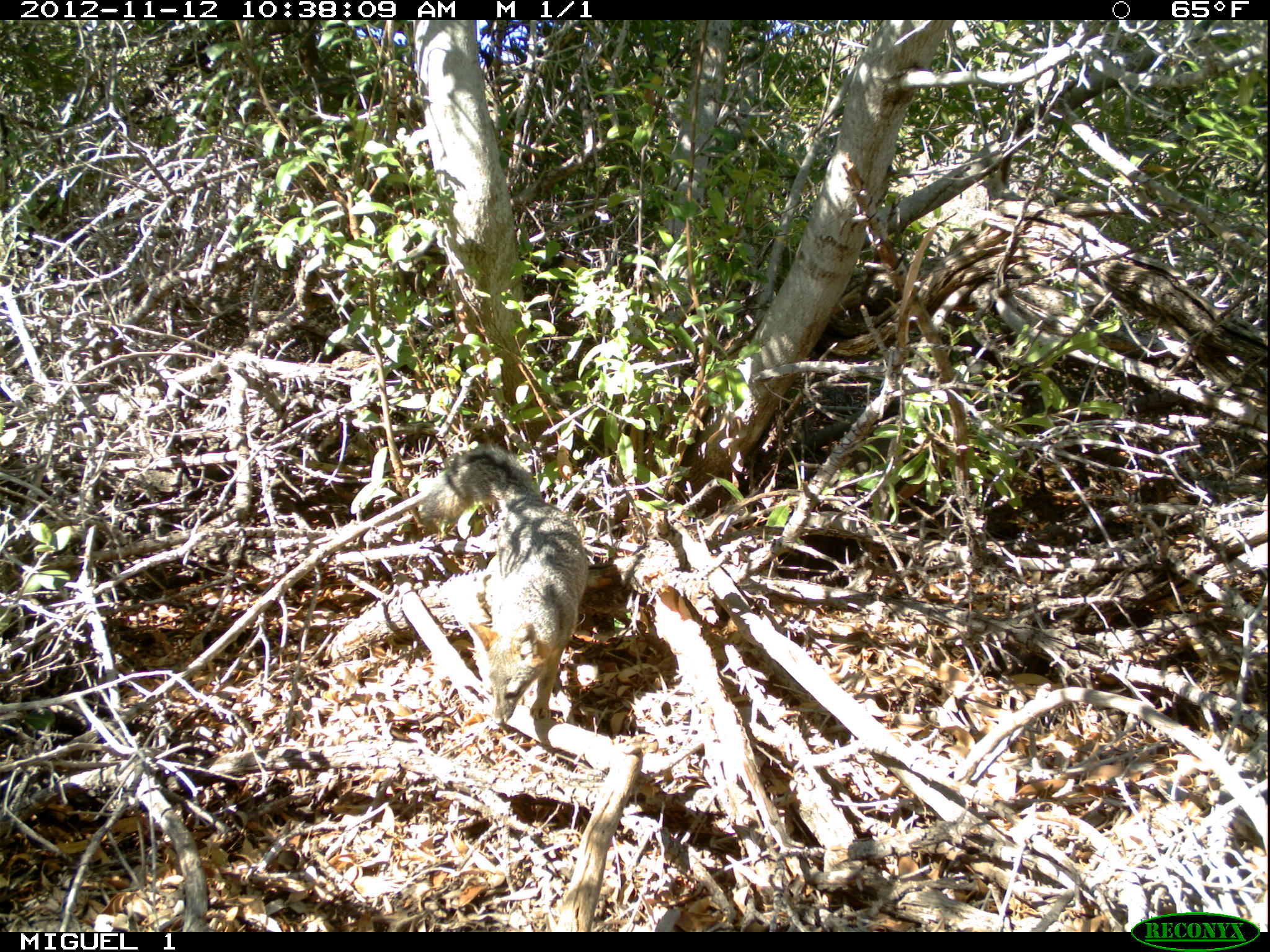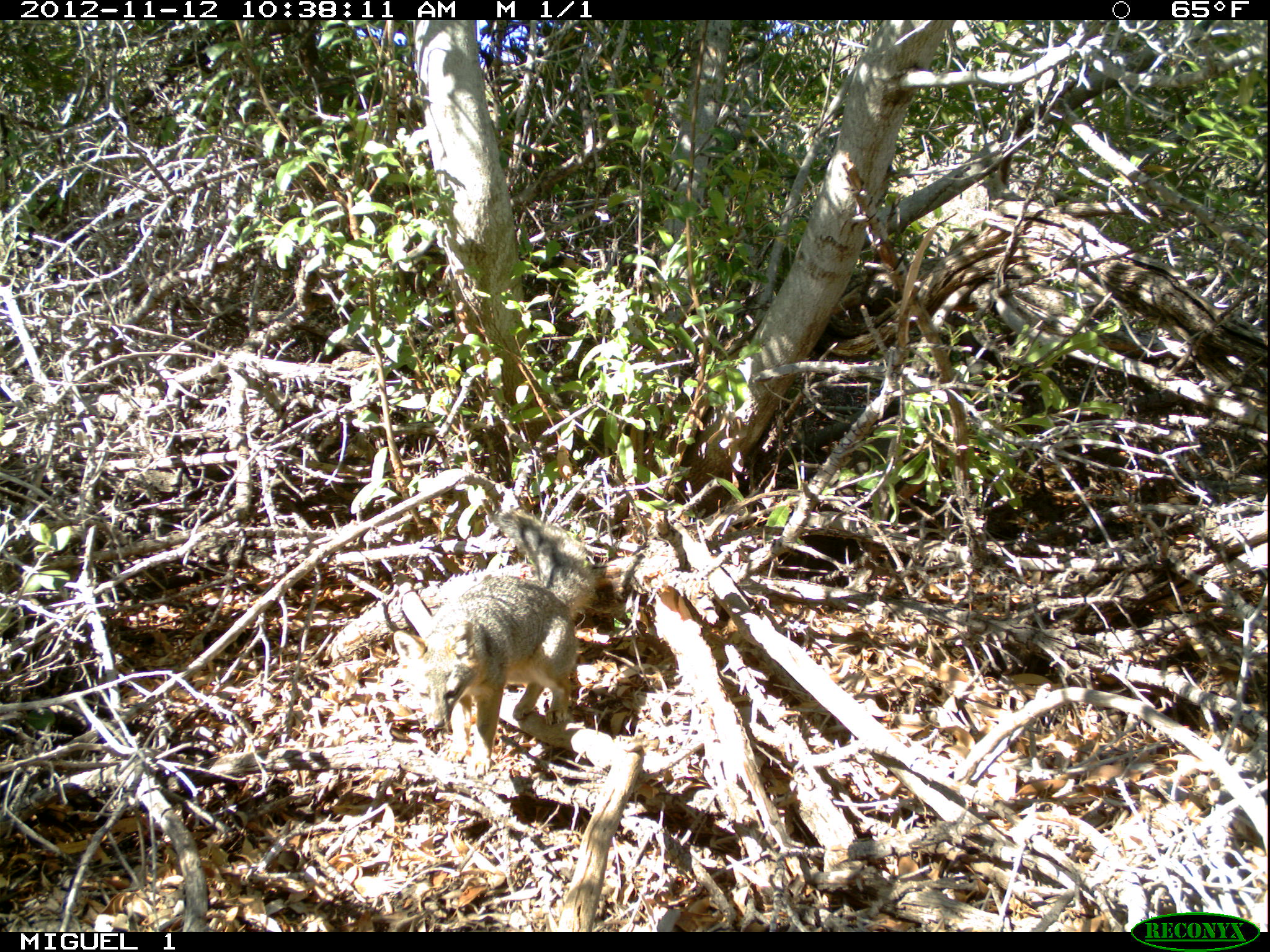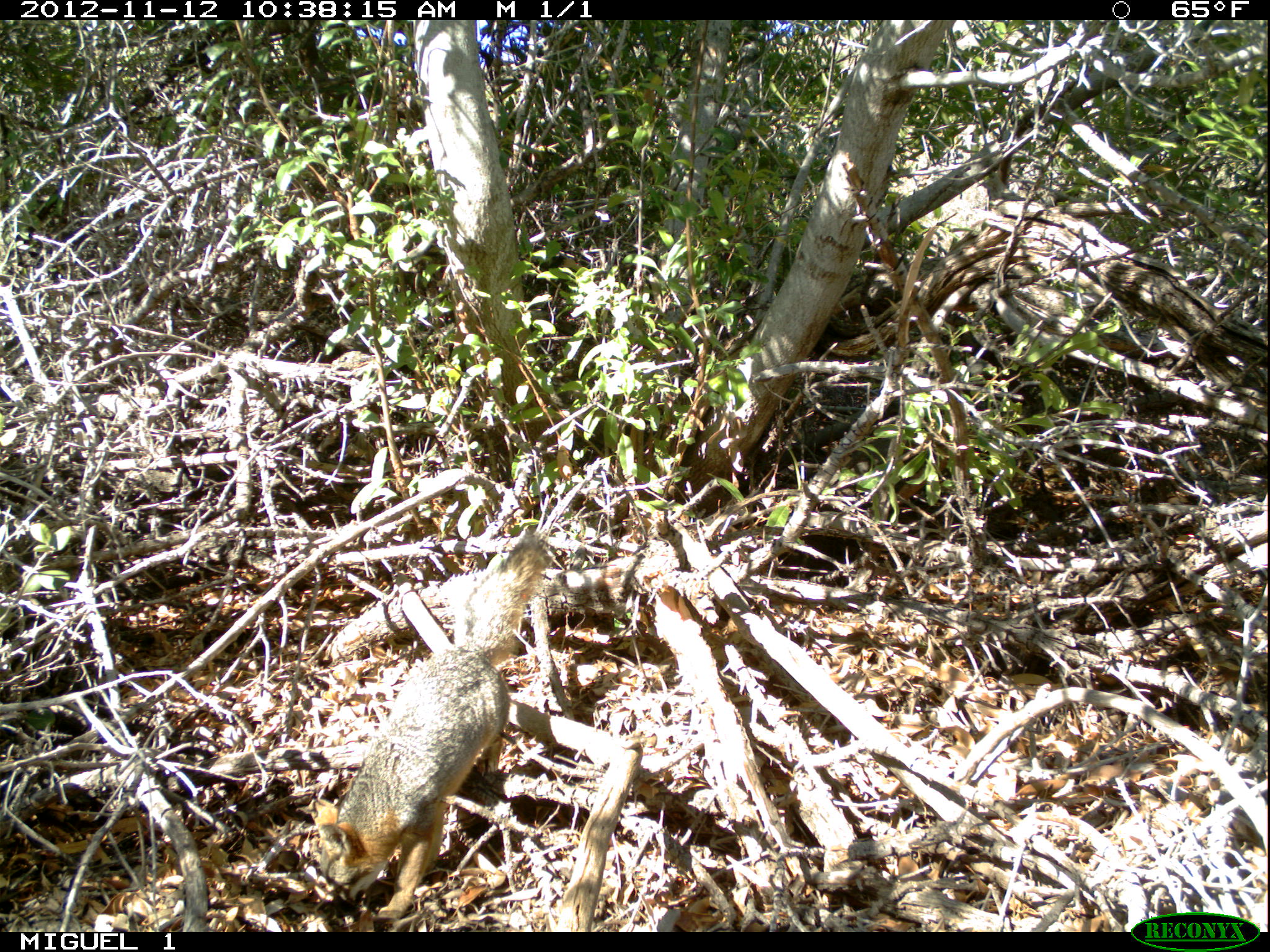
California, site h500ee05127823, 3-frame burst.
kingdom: Animalia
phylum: Chordata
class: Mammalia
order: Carnivora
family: Canidae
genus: Urocyon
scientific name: Urocyon littoralis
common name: island fox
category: fox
Fox (island fox) (Urocyon littoralis).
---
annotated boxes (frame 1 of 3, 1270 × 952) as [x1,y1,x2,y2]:
fox: [419,443,586,727]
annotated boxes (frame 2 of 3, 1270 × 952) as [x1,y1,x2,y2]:
fox: [394,506,596,780]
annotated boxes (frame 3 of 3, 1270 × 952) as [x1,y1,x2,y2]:
fox: [309,532,545,925]